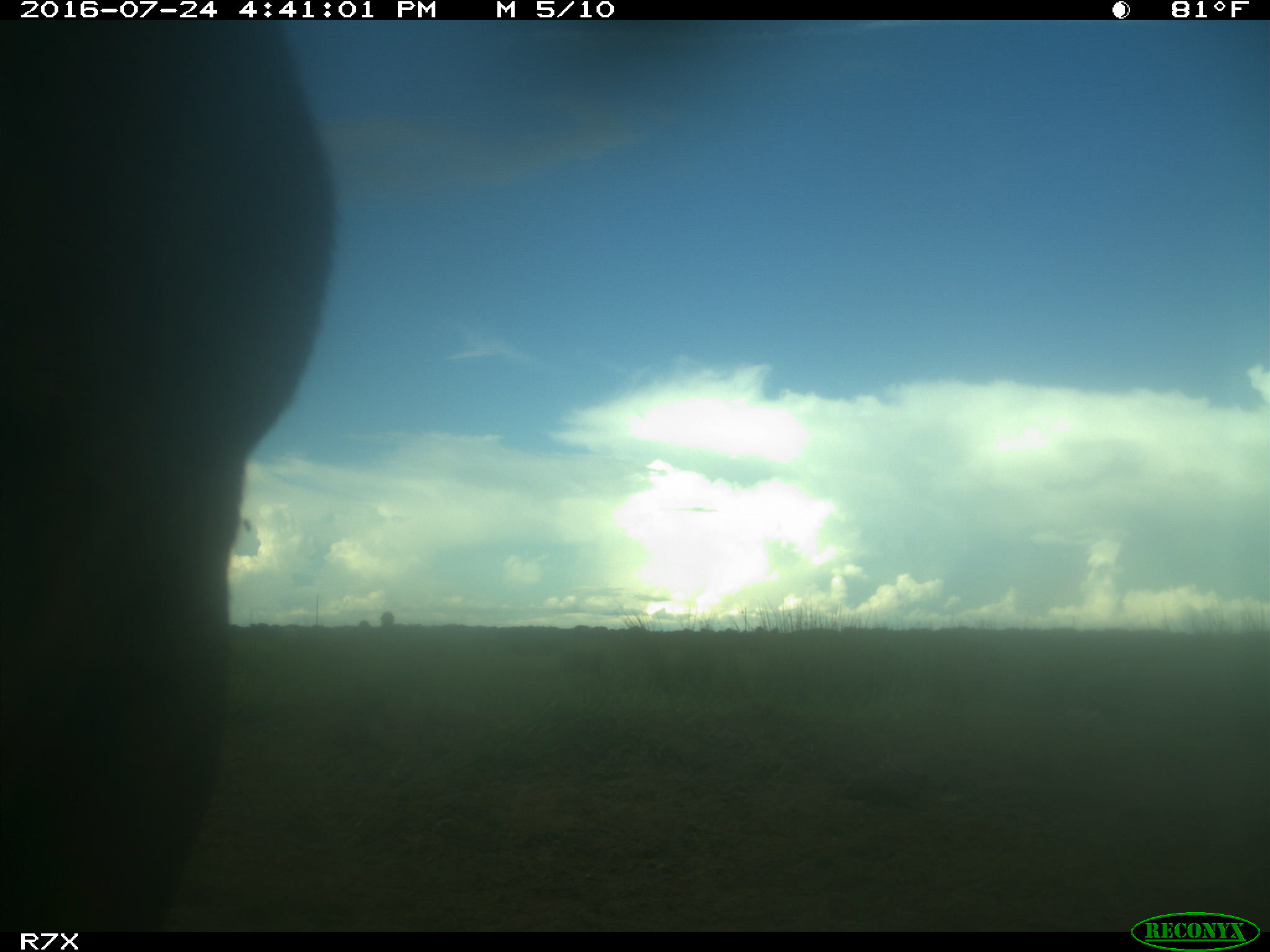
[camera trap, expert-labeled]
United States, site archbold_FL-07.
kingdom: Animalia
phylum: Chordata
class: Mammalia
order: Artiodactyla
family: Bovidae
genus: Bos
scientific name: Bos taurus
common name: domestic cow